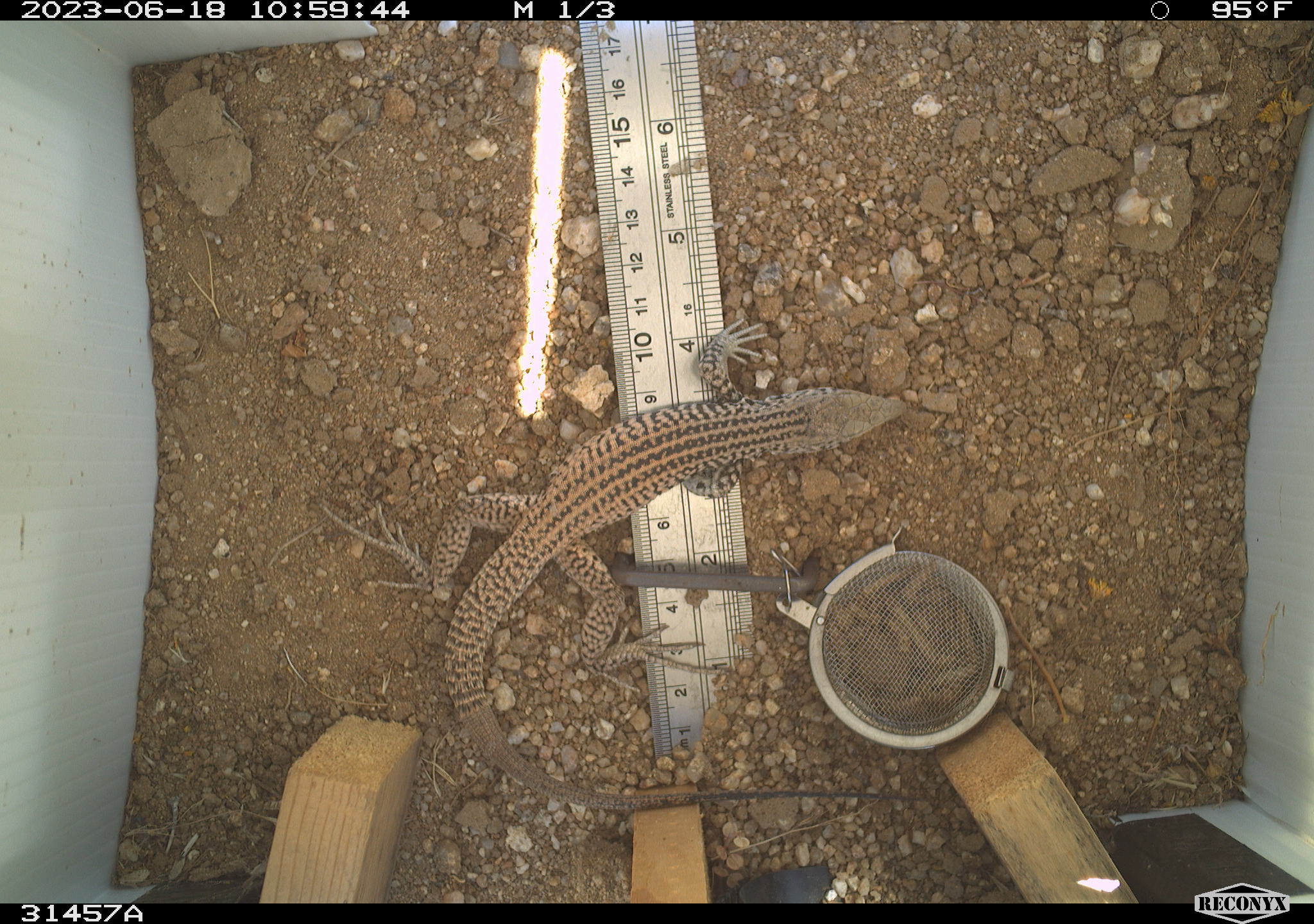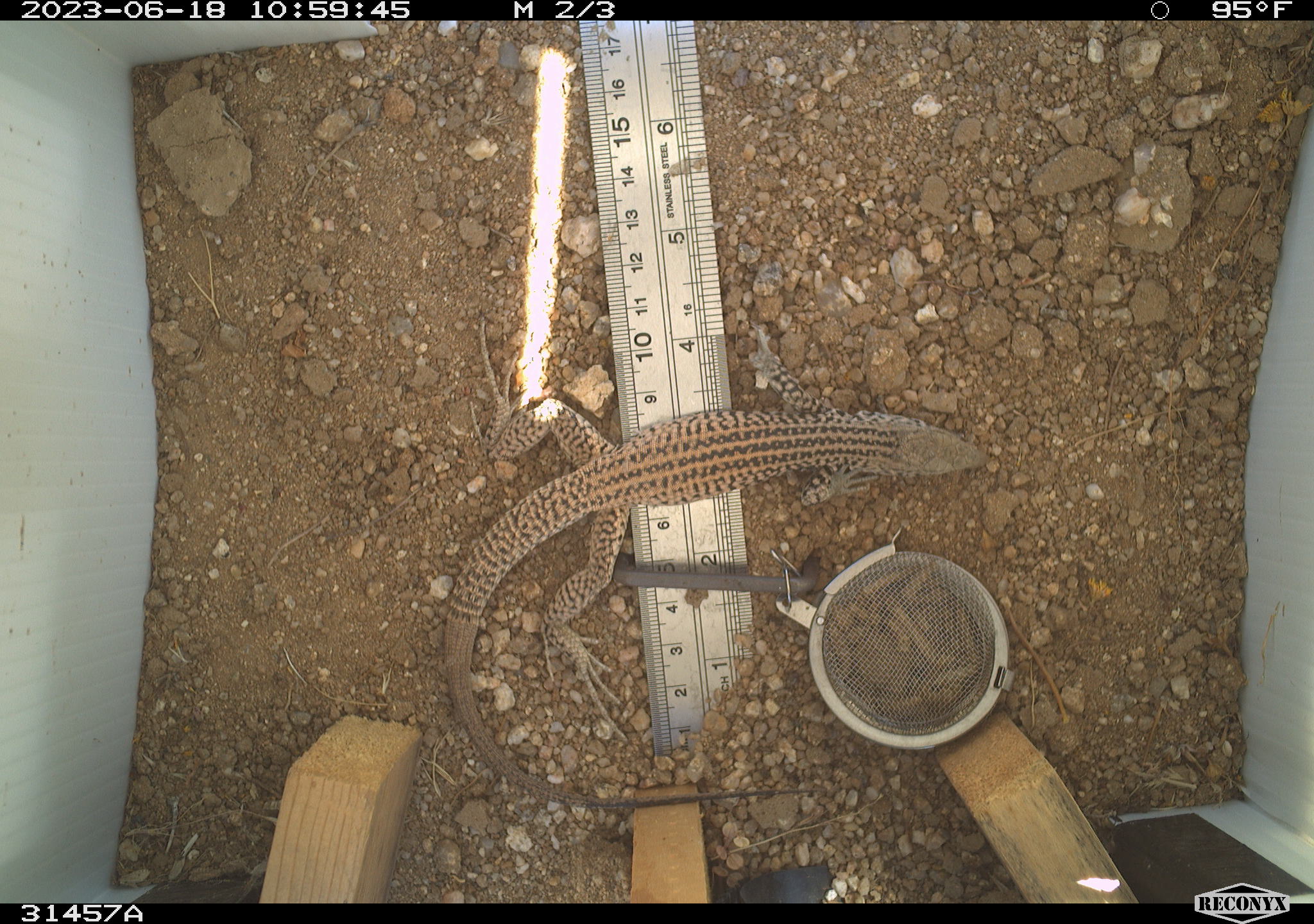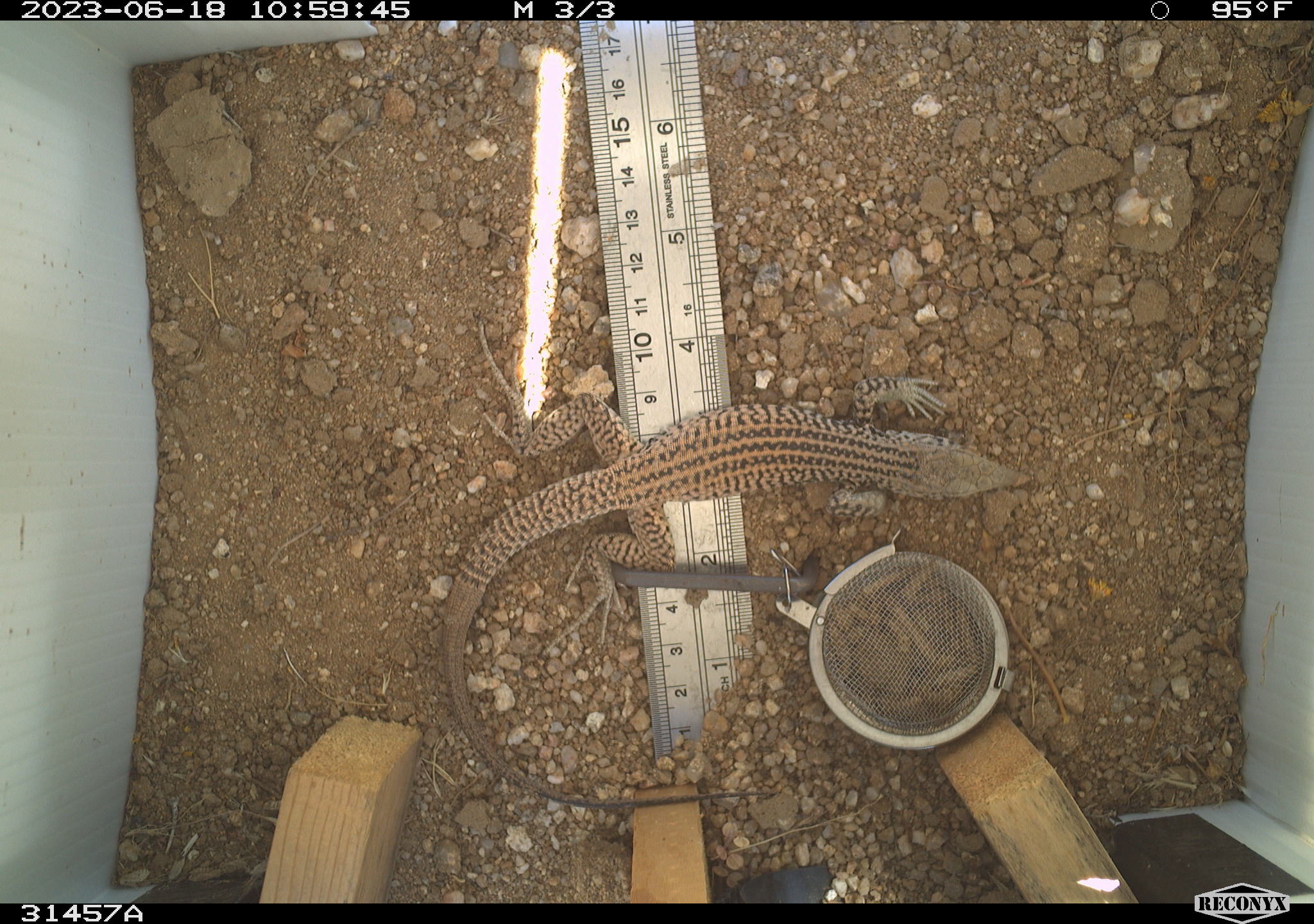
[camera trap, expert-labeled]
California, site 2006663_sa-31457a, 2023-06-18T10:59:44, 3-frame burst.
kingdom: Animalia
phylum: Chordata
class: Reptilia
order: Squamata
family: Teiidae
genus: Aspidoscelis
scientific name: Aspidoscelis tigris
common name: western whiptail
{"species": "western whiptail (Aspidoscelis tigris)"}